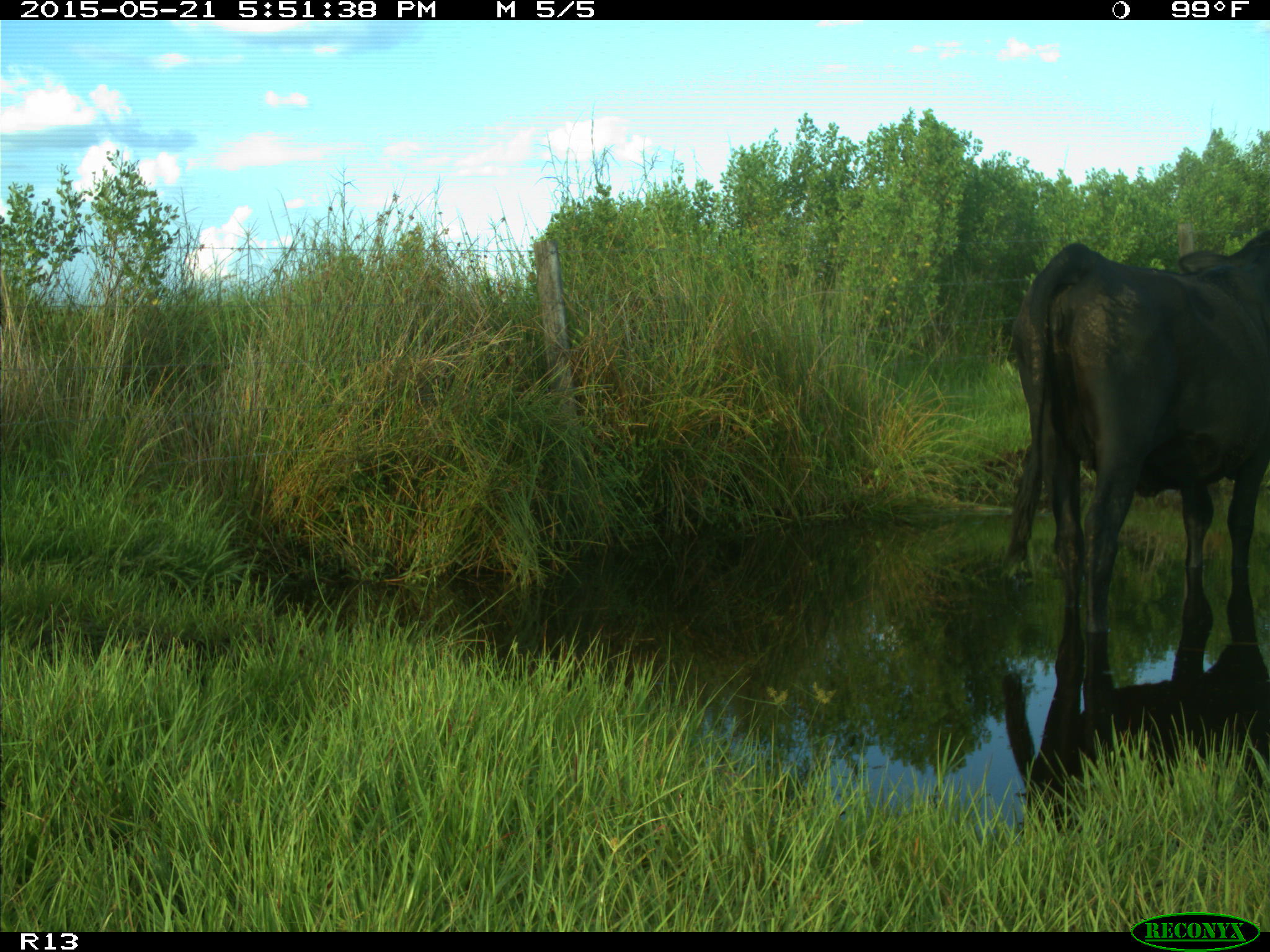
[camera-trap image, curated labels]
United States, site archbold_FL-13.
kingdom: Animalia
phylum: Chordata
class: Mammalia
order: Artiodactyla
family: Bovidae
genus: Bos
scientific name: Bos taurus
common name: domestic cow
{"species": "Bos taurus (domestic cow)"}